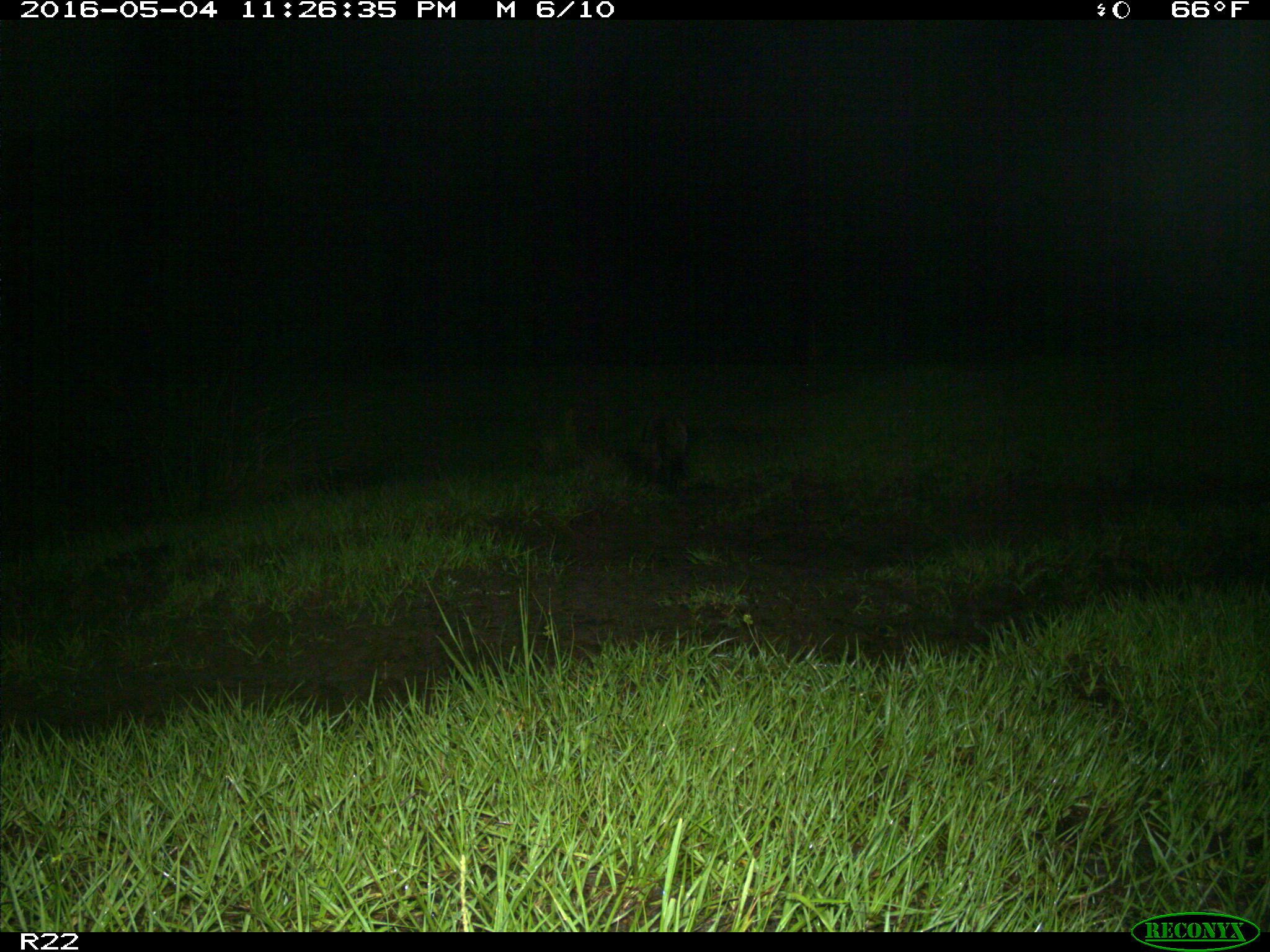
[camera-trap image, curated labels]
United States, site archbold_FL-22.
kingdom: Animalia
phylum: Chordata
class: Mammalia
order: Carnivora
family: Procyonidae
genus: Procyon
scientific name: Procyon lotor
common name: common raccoon